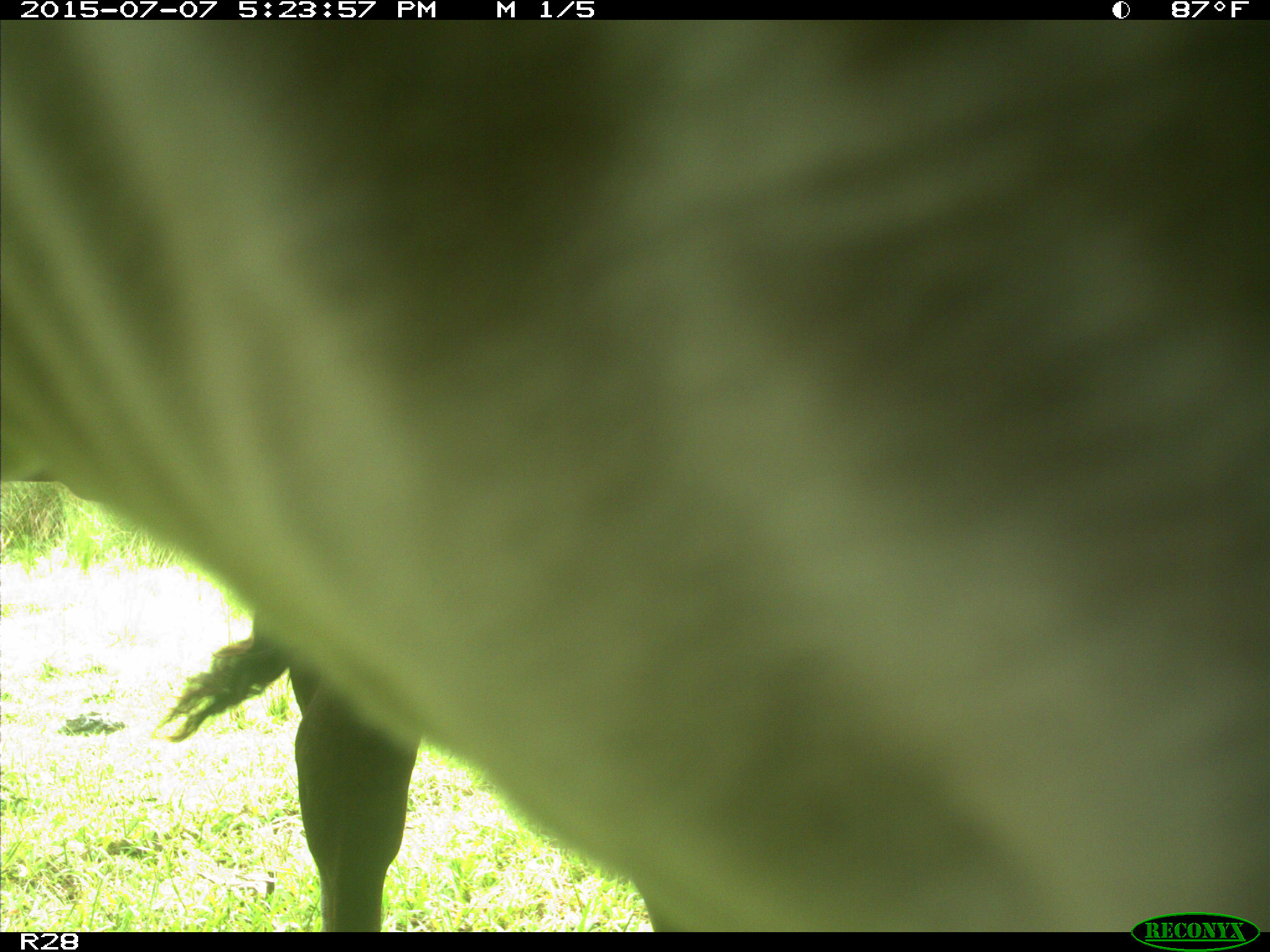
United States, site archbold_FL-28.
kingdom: Animalia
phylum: Chordata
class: Mammalia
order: Artiodactyla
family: Bovidae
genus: Bos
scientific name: Bos taurus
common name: domestic cow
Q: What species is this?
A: Bos taurus (domestic cow).